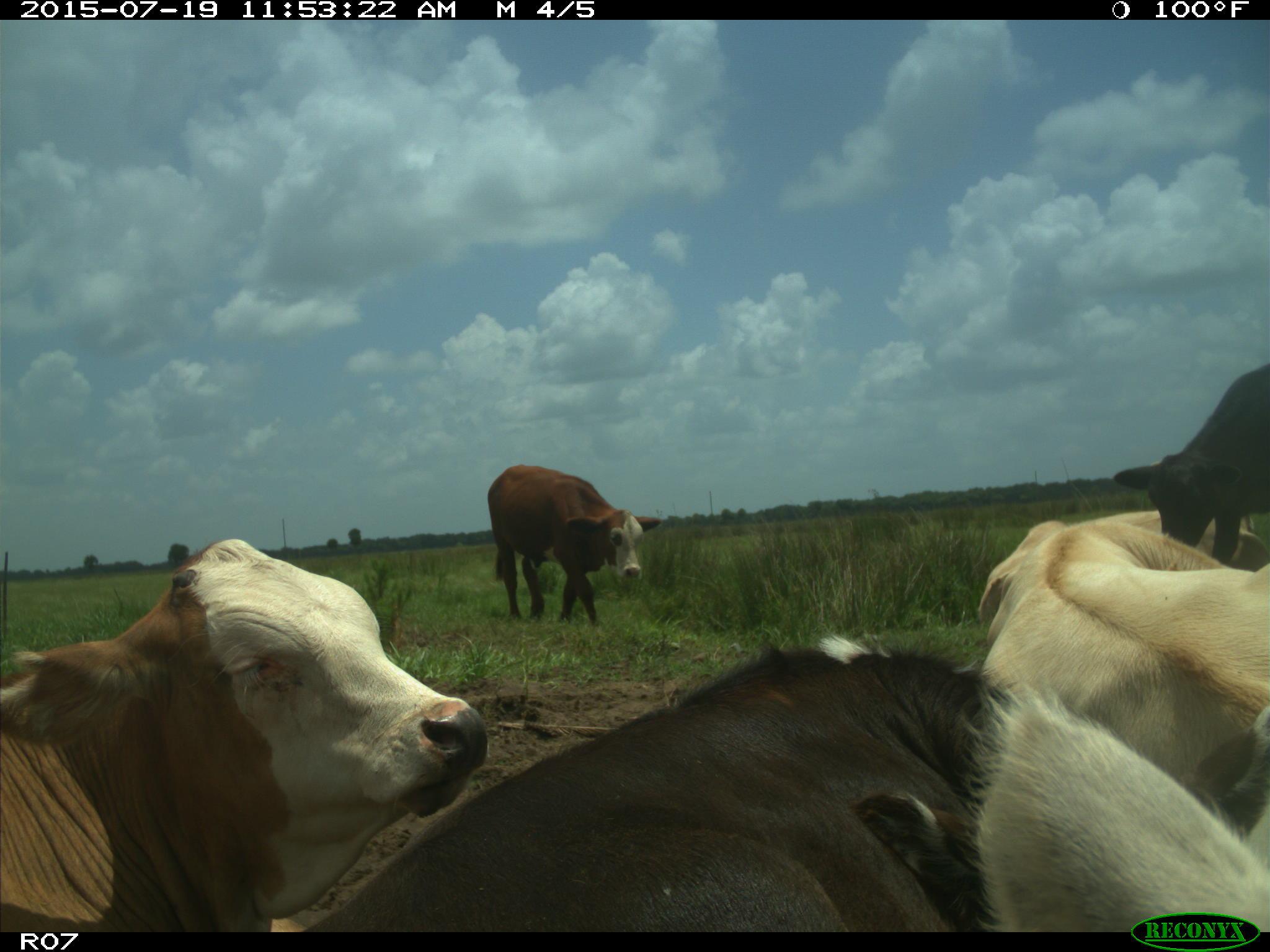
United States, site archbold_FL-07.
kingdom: Animalia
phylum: Chordata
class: Mammalia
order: Artiodactyla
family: Bovidae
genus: Bos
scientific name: Bos taurus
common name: domestic cow